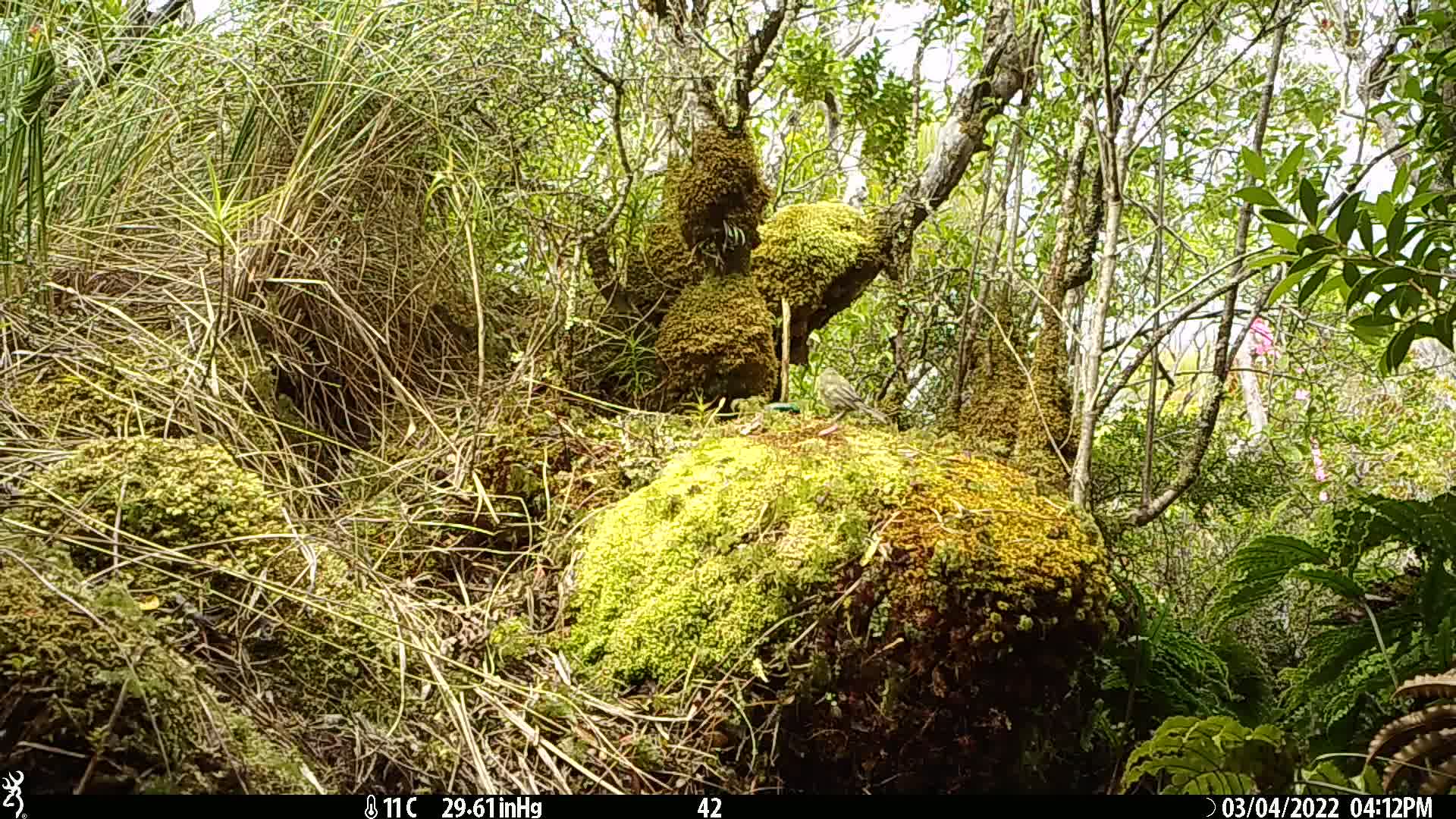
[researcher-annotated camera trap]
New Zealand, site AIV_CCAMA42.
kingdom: Animalia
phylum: Chordata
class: Aves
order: Passeriformes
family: Meliphagidae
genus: Anthornis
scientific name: Anthornis melanura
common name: new zealand bellbird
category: bellbird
Bellbird (new zealand bellbird) (Anthornis melanura).